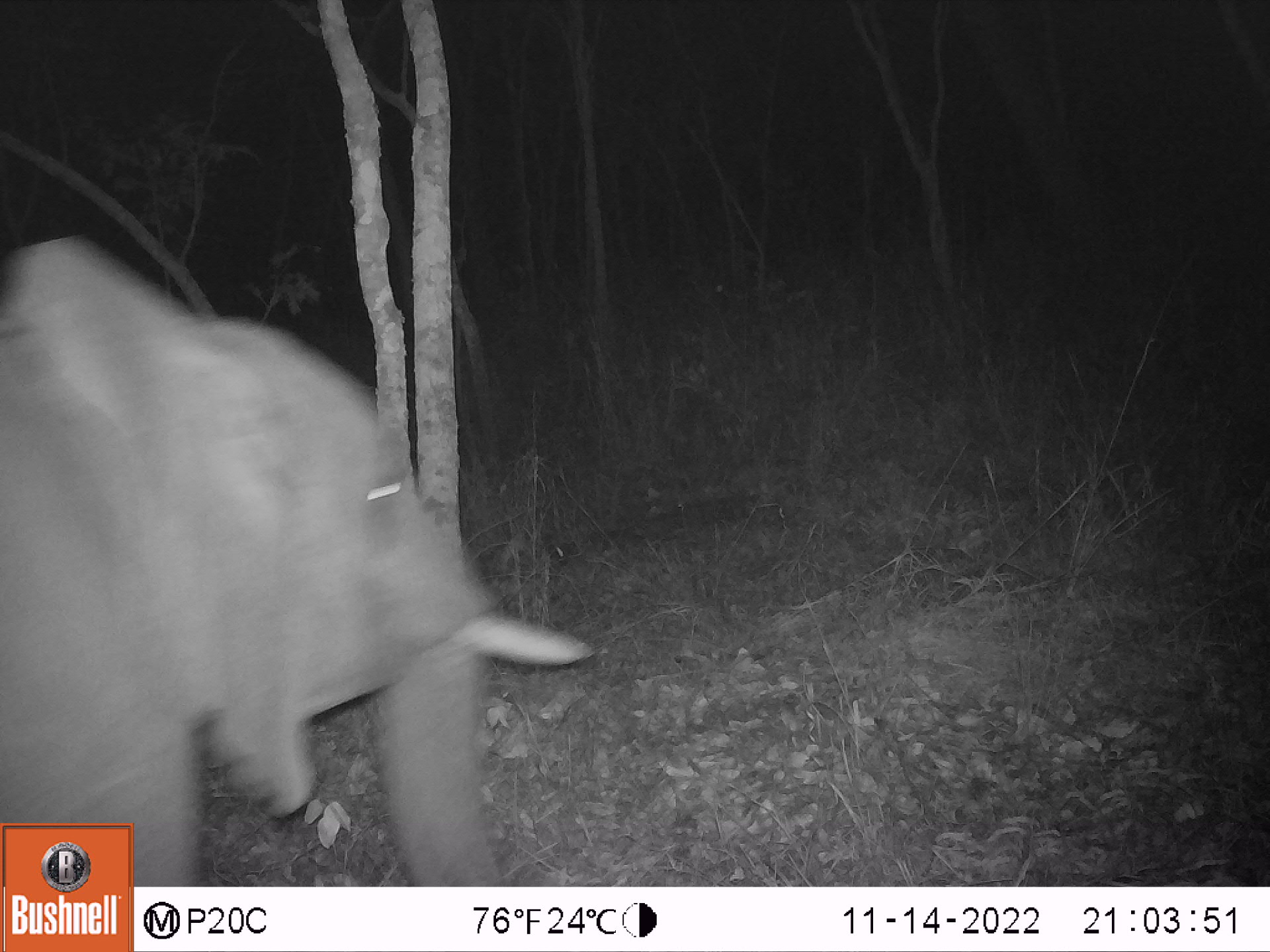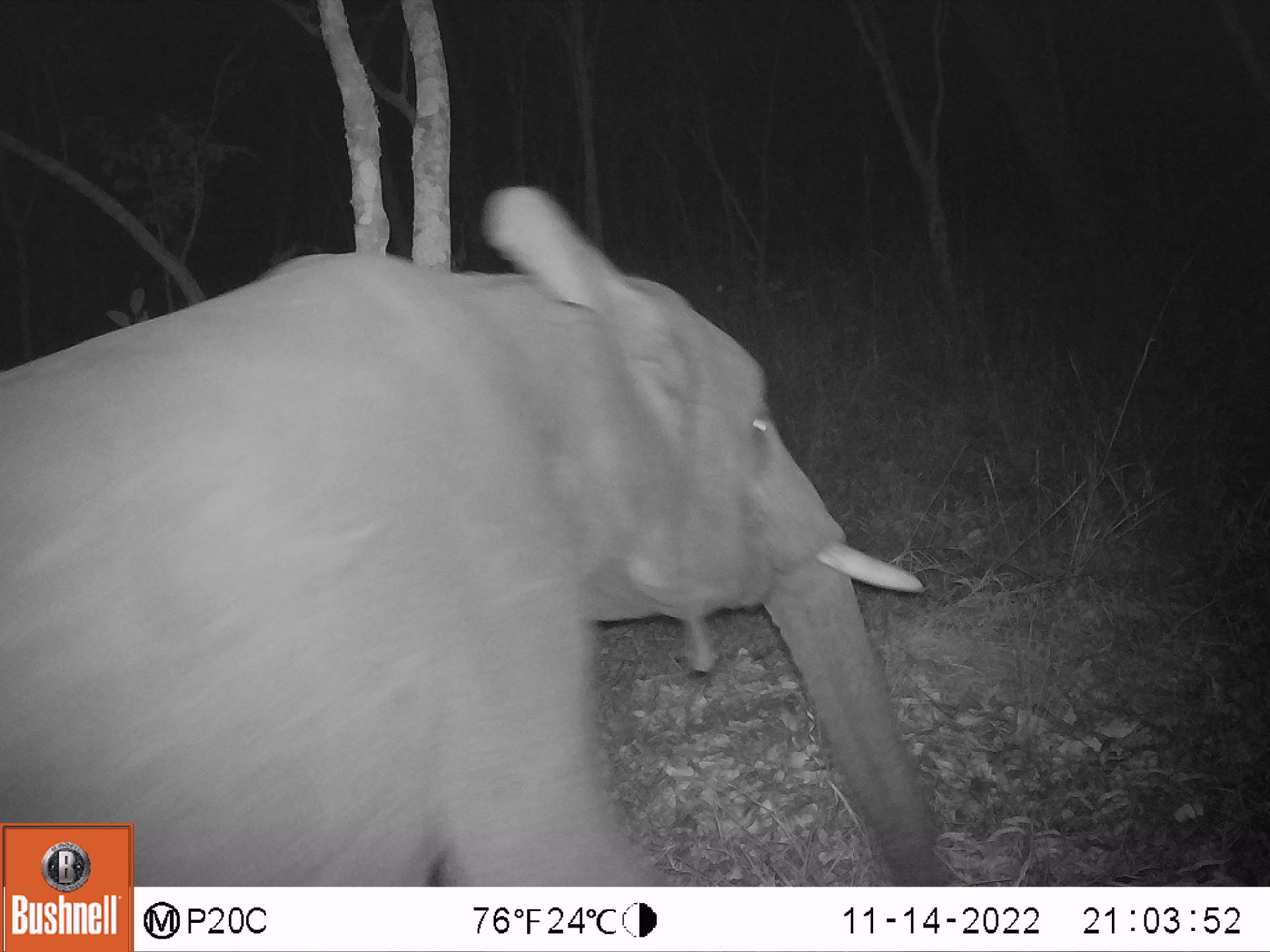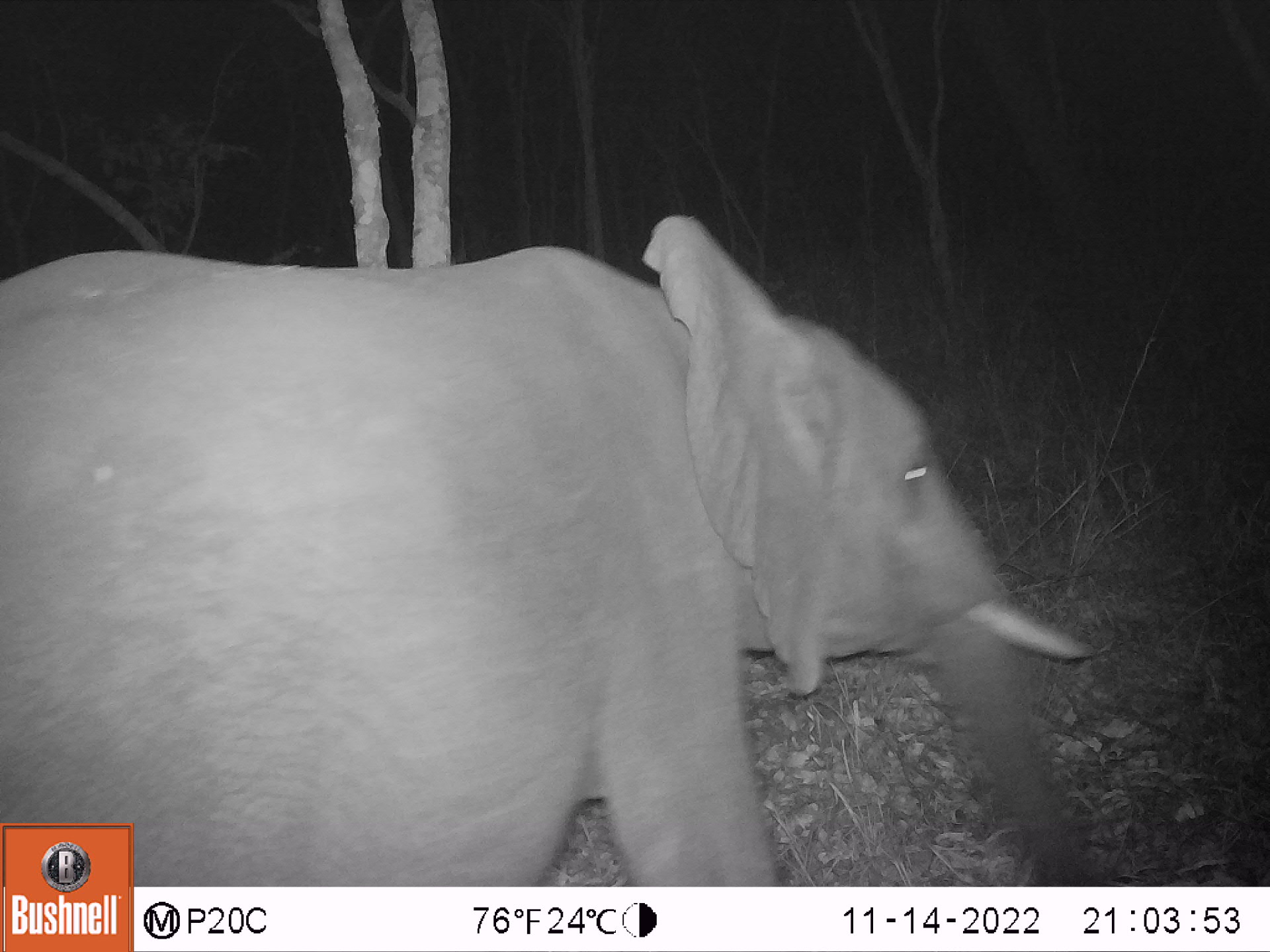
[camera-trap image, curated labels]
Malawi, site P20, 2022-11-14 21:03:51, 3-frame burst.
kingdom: Animalia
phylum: Chordata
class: Mammalia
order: Proboscidea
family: Elephantidae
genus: Loxodonta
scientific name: Loxodonta africana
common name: african savanna elephant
African savanna elephant (Loxodonta africana), count 1.